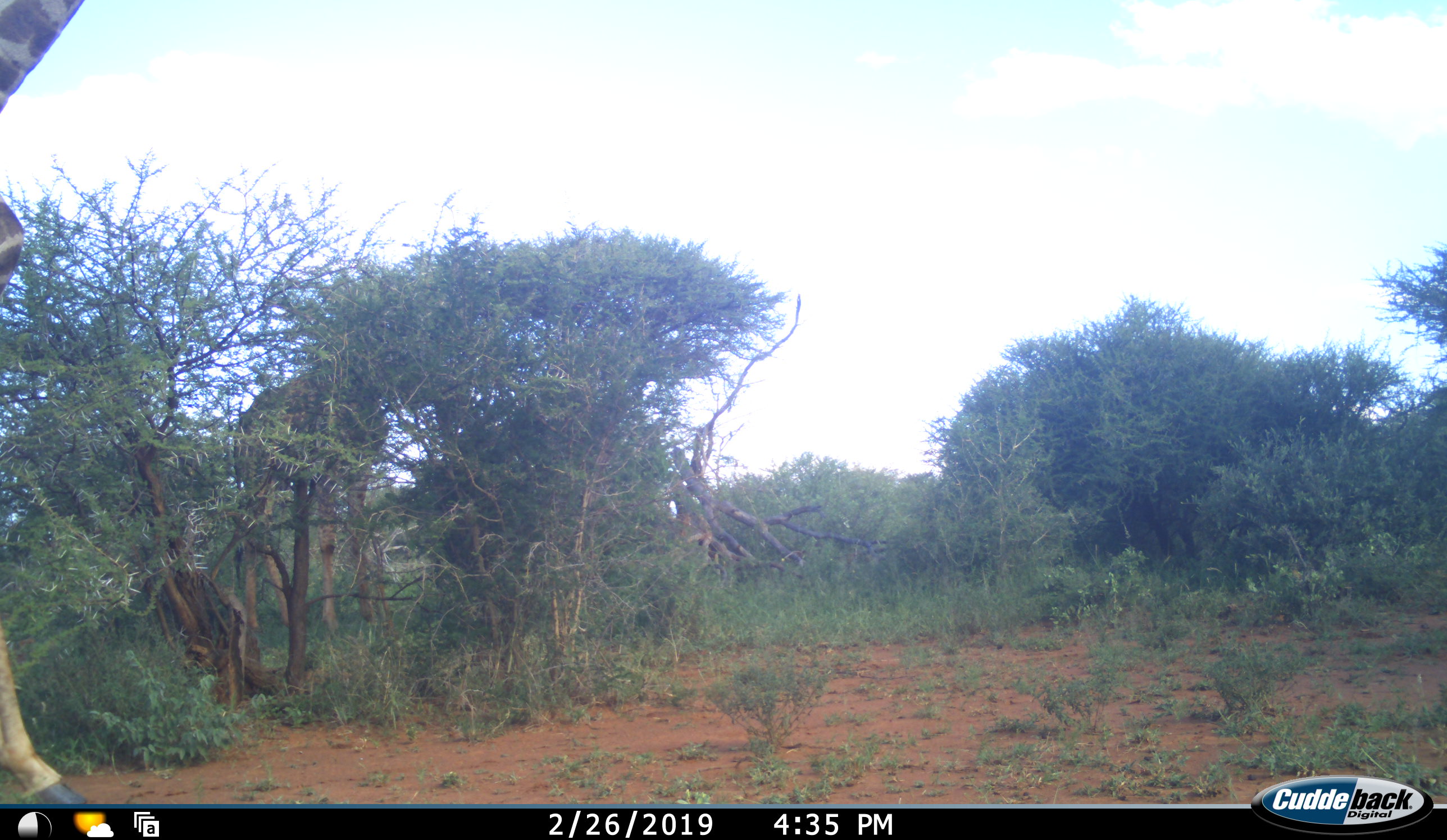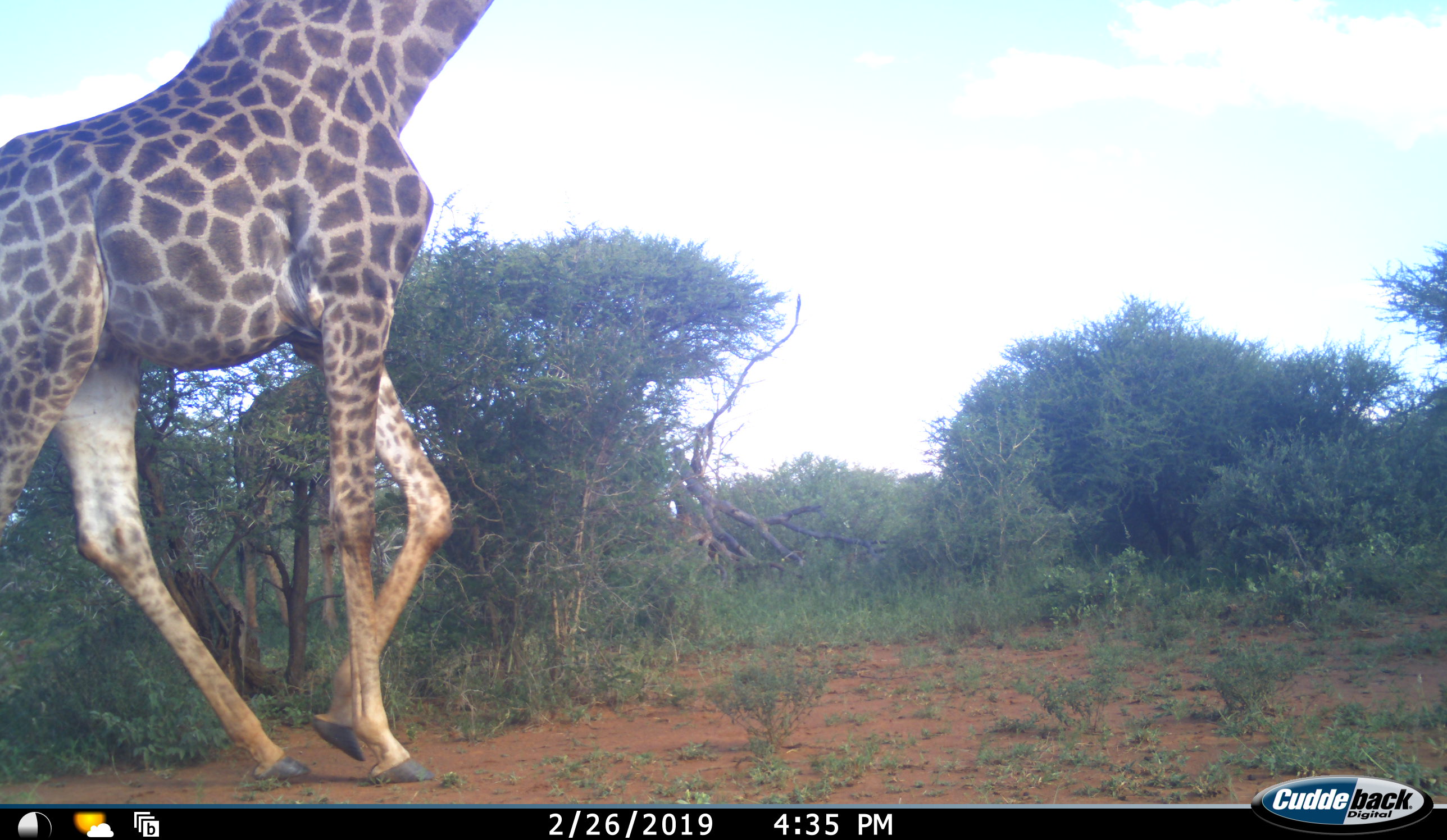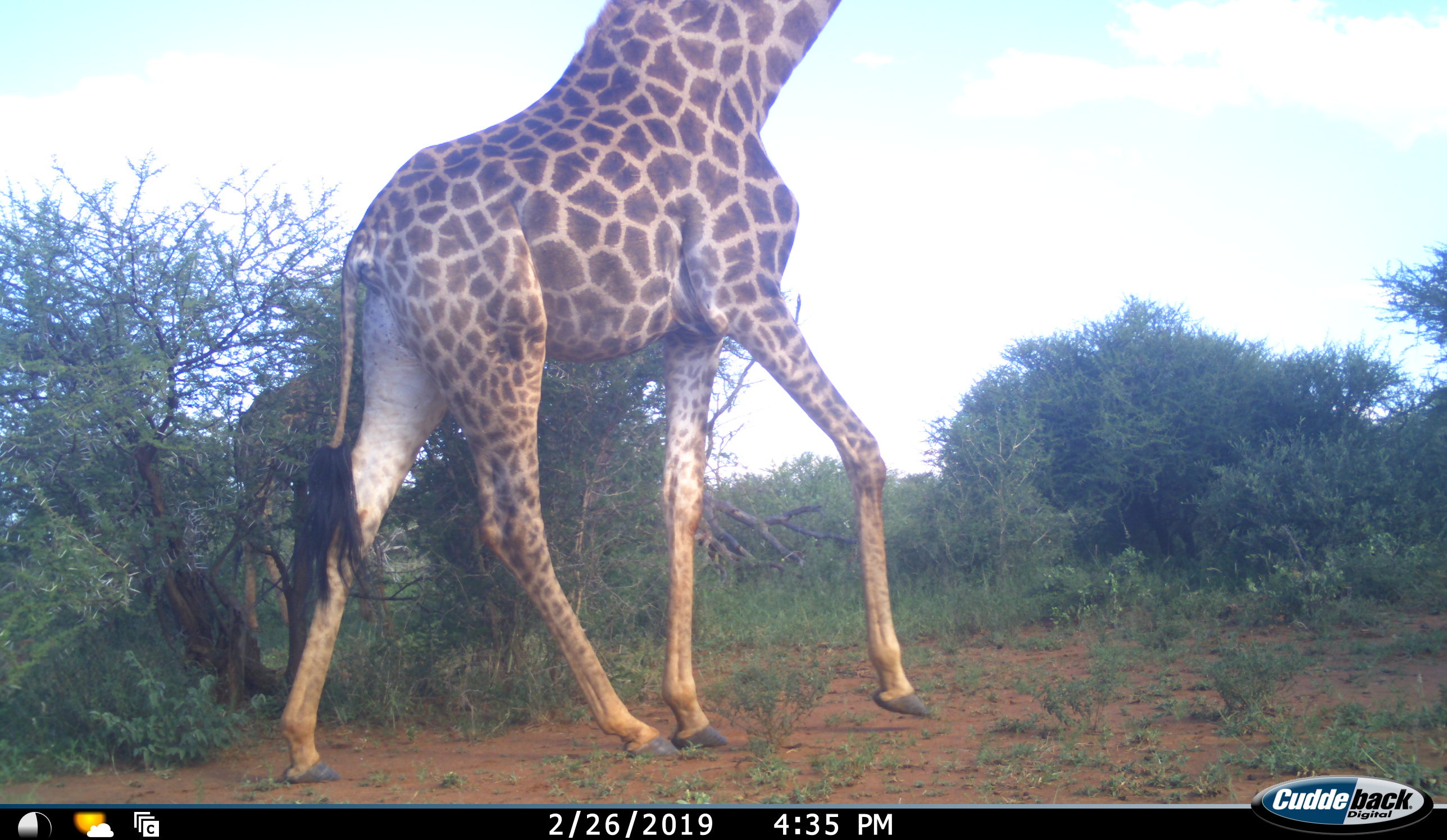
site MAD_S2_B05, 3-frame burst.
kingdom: Animalia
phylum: Chordata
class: Mammalia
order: Artiodactyla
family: Giraffidae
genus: Giraffa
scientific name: Giraffa camelopardalis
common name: giraffe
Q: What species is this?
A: Giraffe (Giraffa camelopardalis).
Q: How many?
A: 1.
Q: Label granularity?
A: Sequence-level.